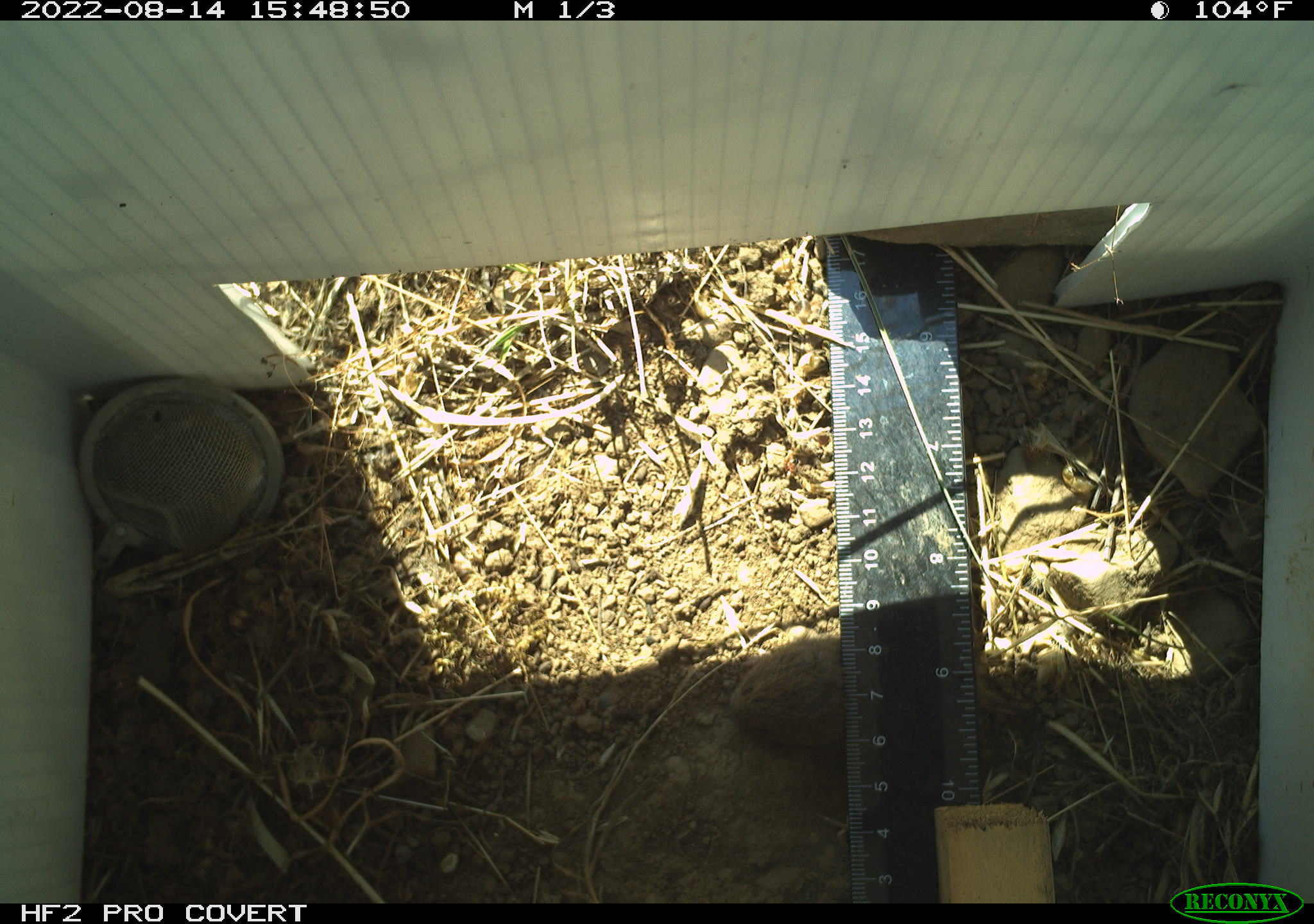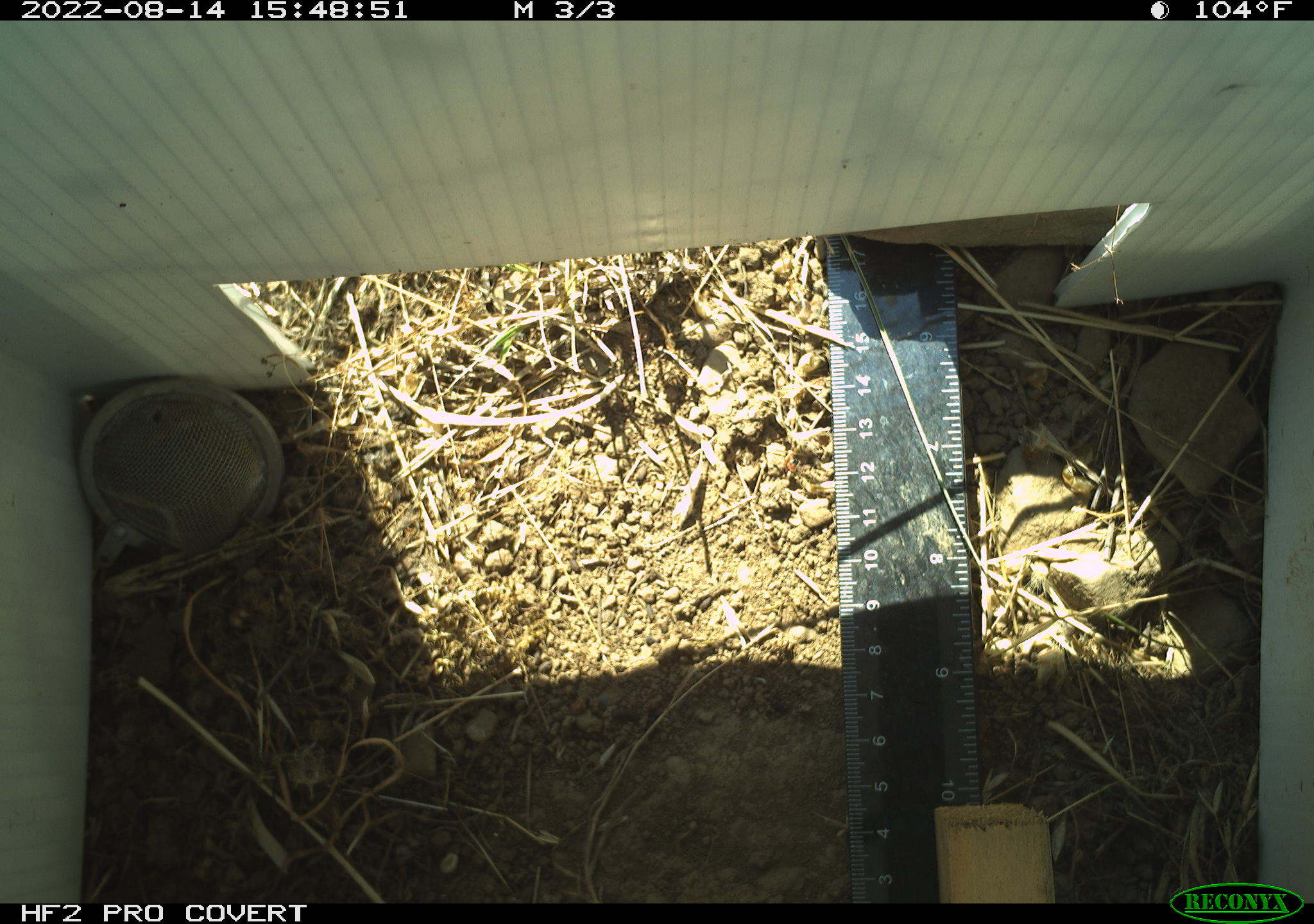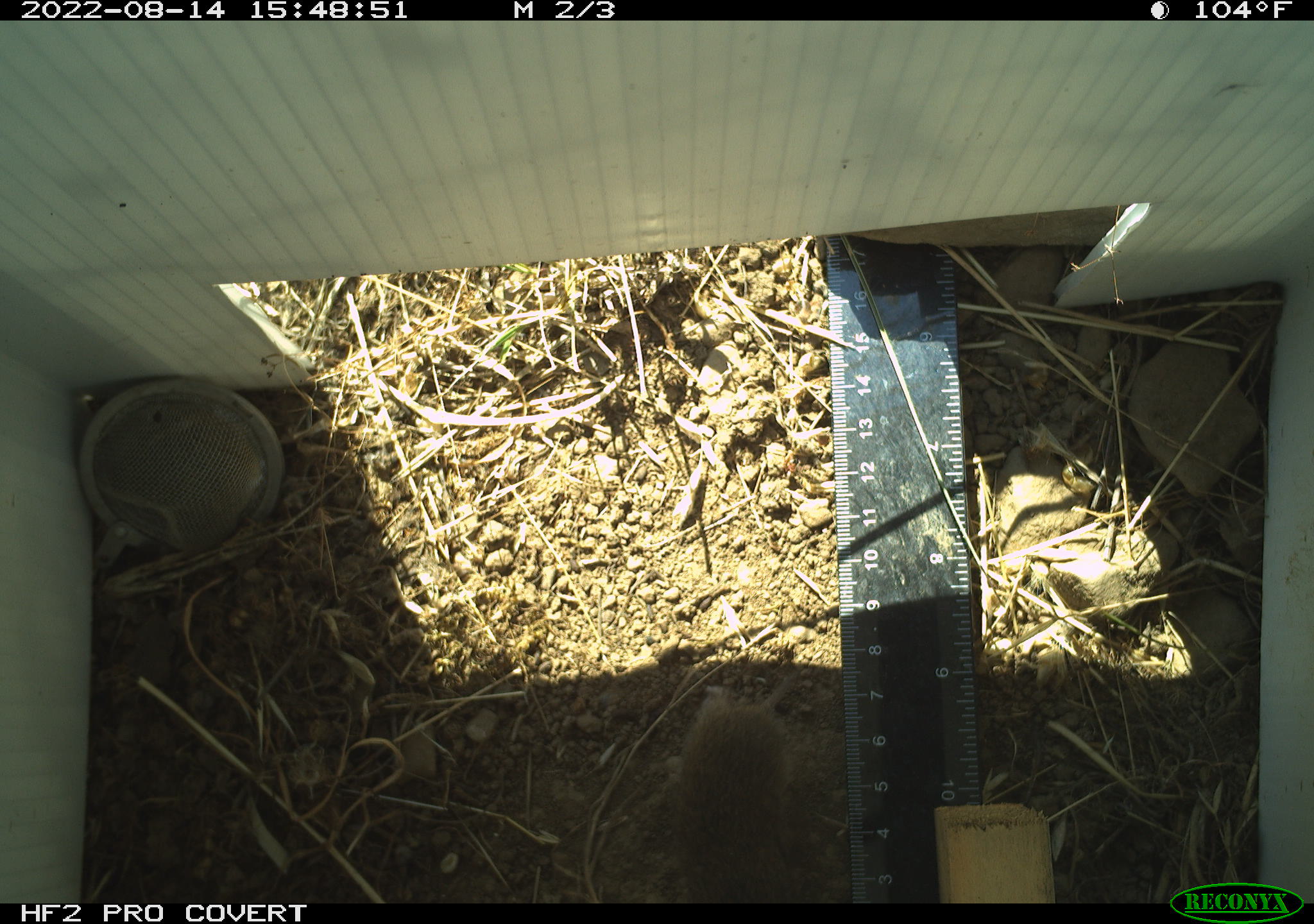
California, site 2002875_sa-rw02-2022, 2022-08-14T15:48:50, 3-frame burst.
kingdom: Animalia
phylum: Chordata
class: Mammalia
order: Rodentia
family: Cricetidae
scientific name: Arvicolinae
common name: voles, lemmings, and muskrats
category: arvicolinae subfamily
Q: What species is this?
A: Arvicolinae subfamily (voles, lemmings, and muskrats) (Arvicolinae).